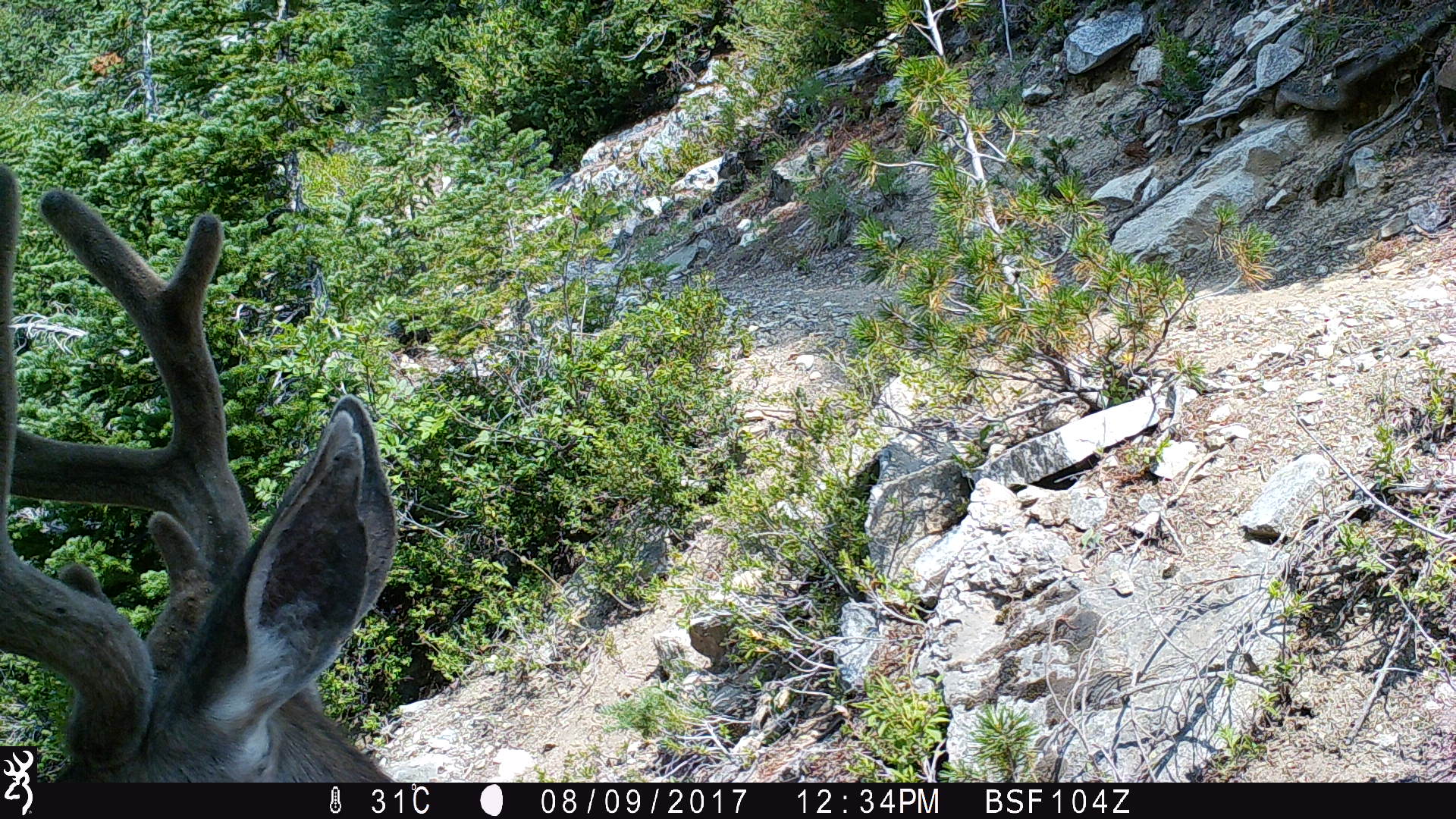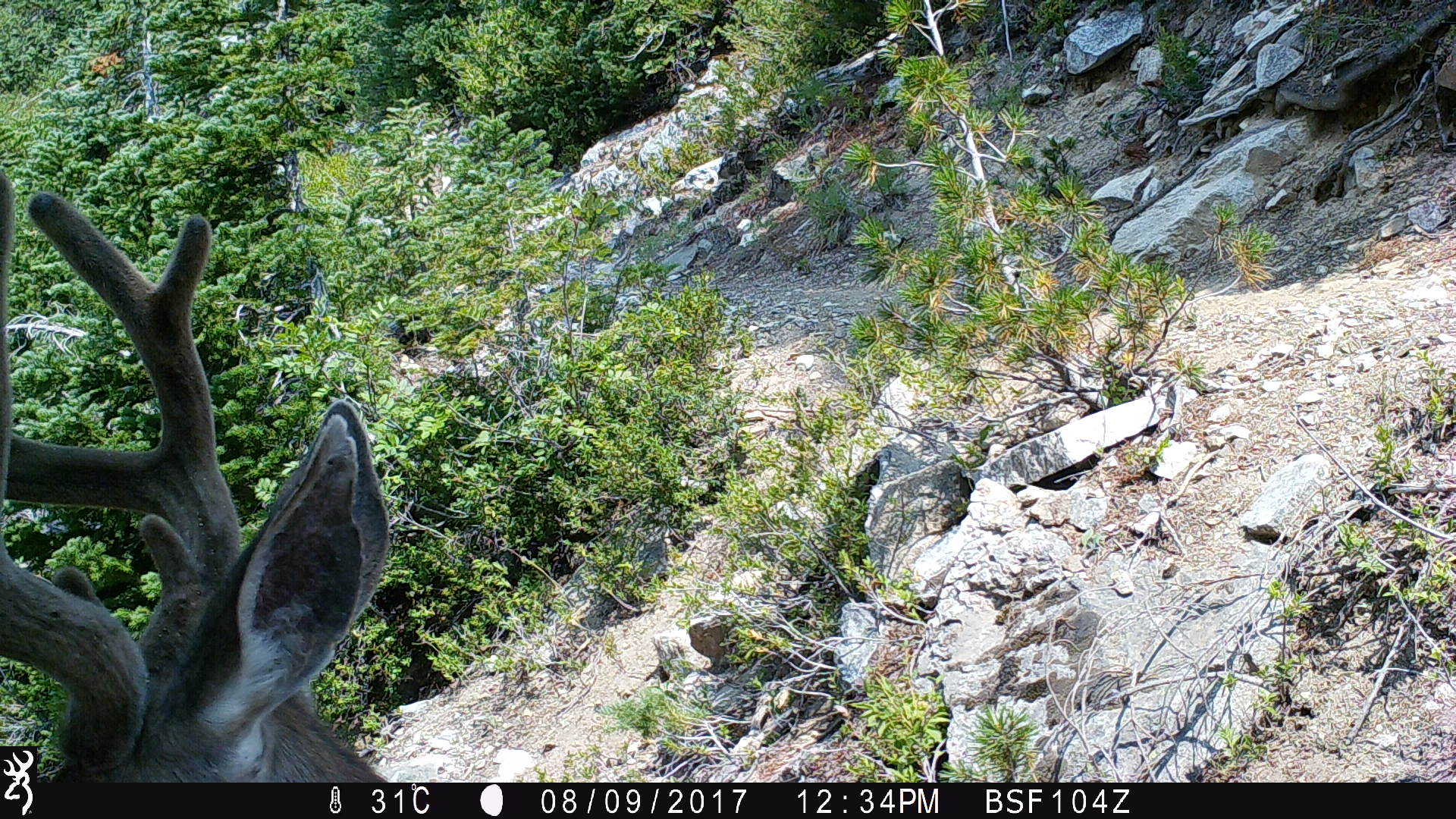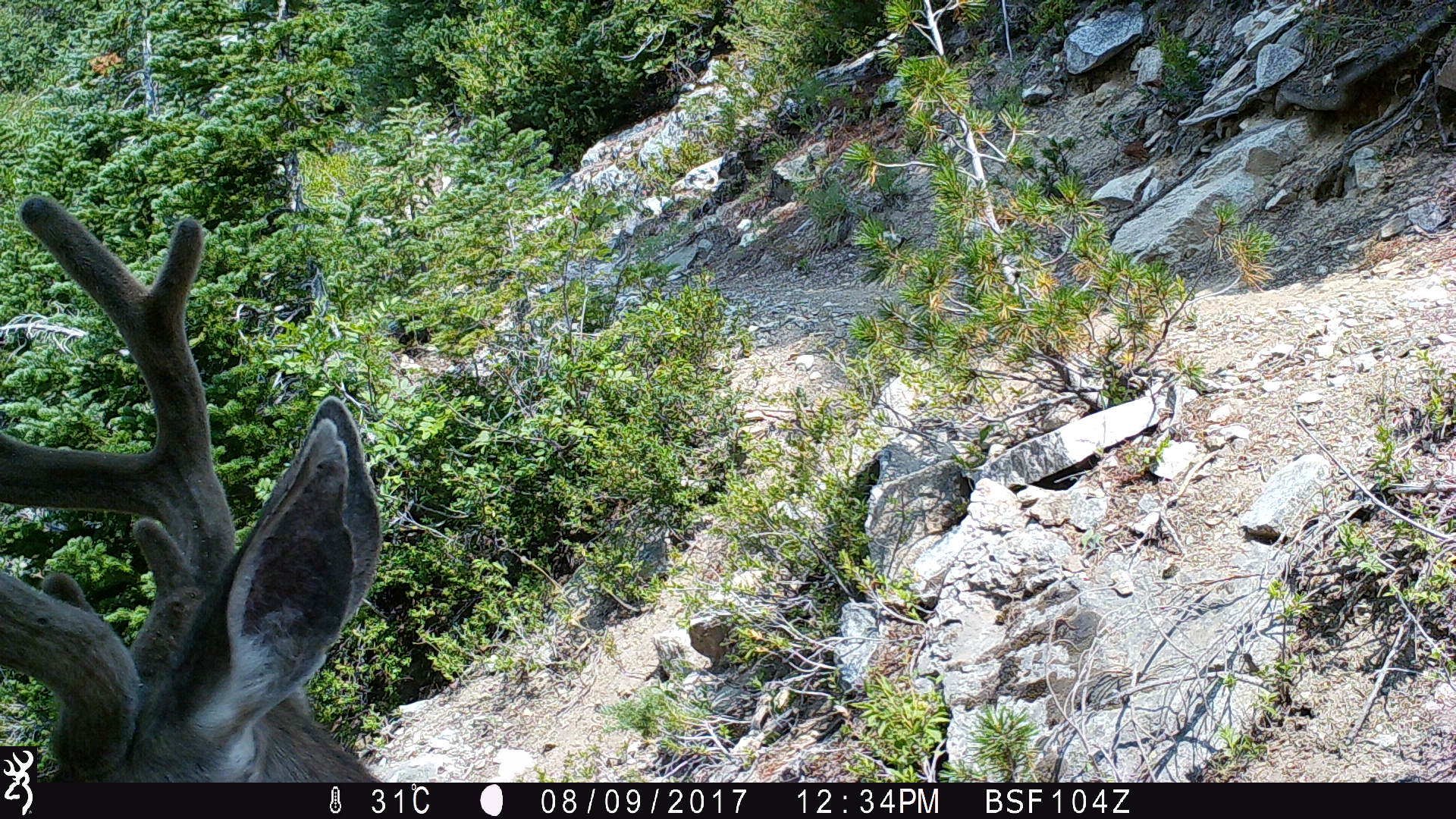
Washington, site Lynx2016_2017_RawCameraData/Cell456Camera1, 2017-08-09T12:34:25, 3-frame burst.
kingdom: Animalia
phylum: Chordata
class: Mammalia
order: Artiodactyla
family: Cervidae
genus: Odocoileus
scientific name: Odocoileus hemionus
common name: mule deer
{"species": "Odocoileus hemionus (mule deer)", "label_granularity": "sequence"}